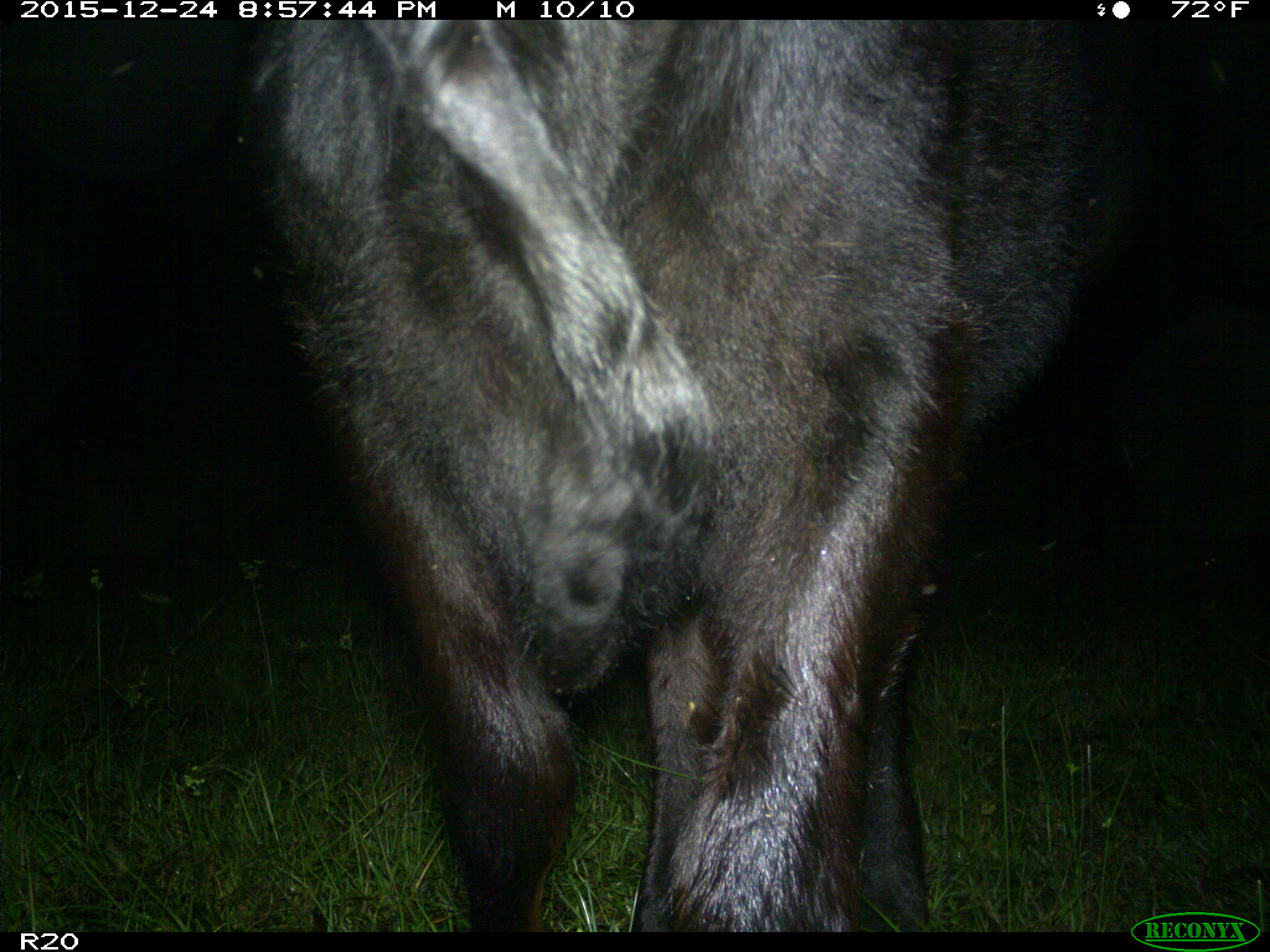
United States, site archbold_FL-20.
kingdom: Animalia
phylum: Chordata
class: Mammalia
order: Artiodactyla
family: Bovidae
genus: Bos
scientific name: Bos taurus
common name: domestic cow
Bos taurus (domestic cow).